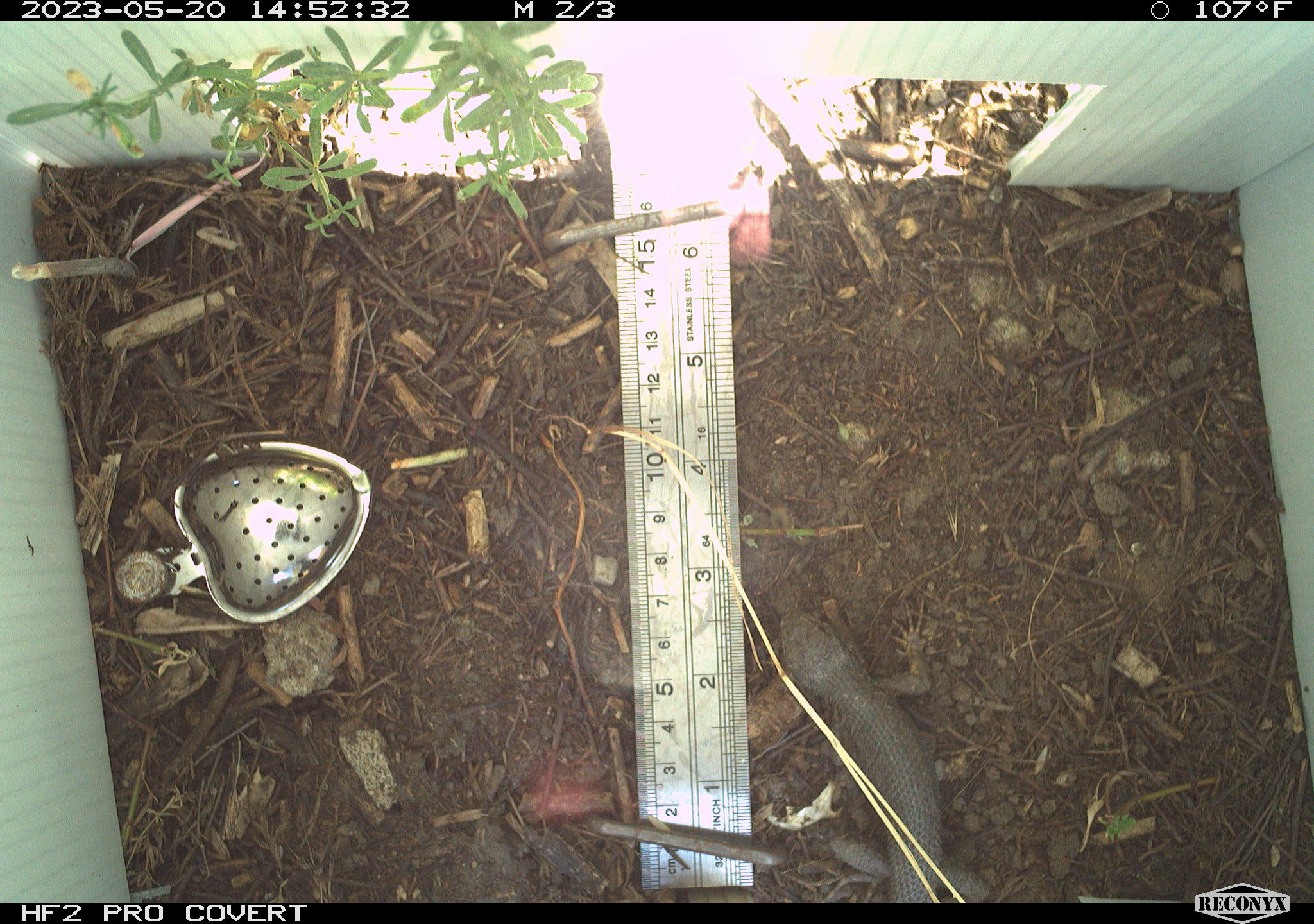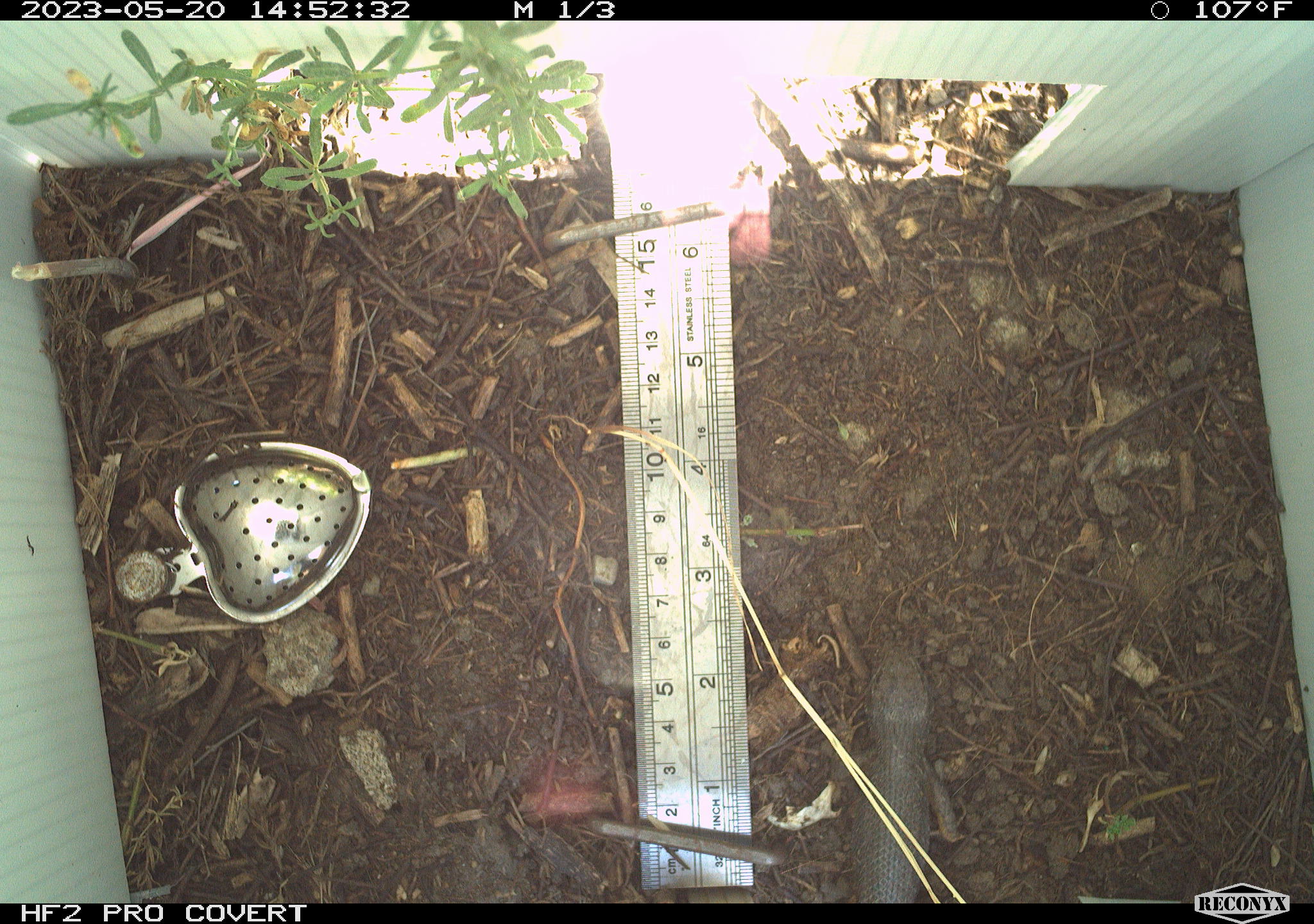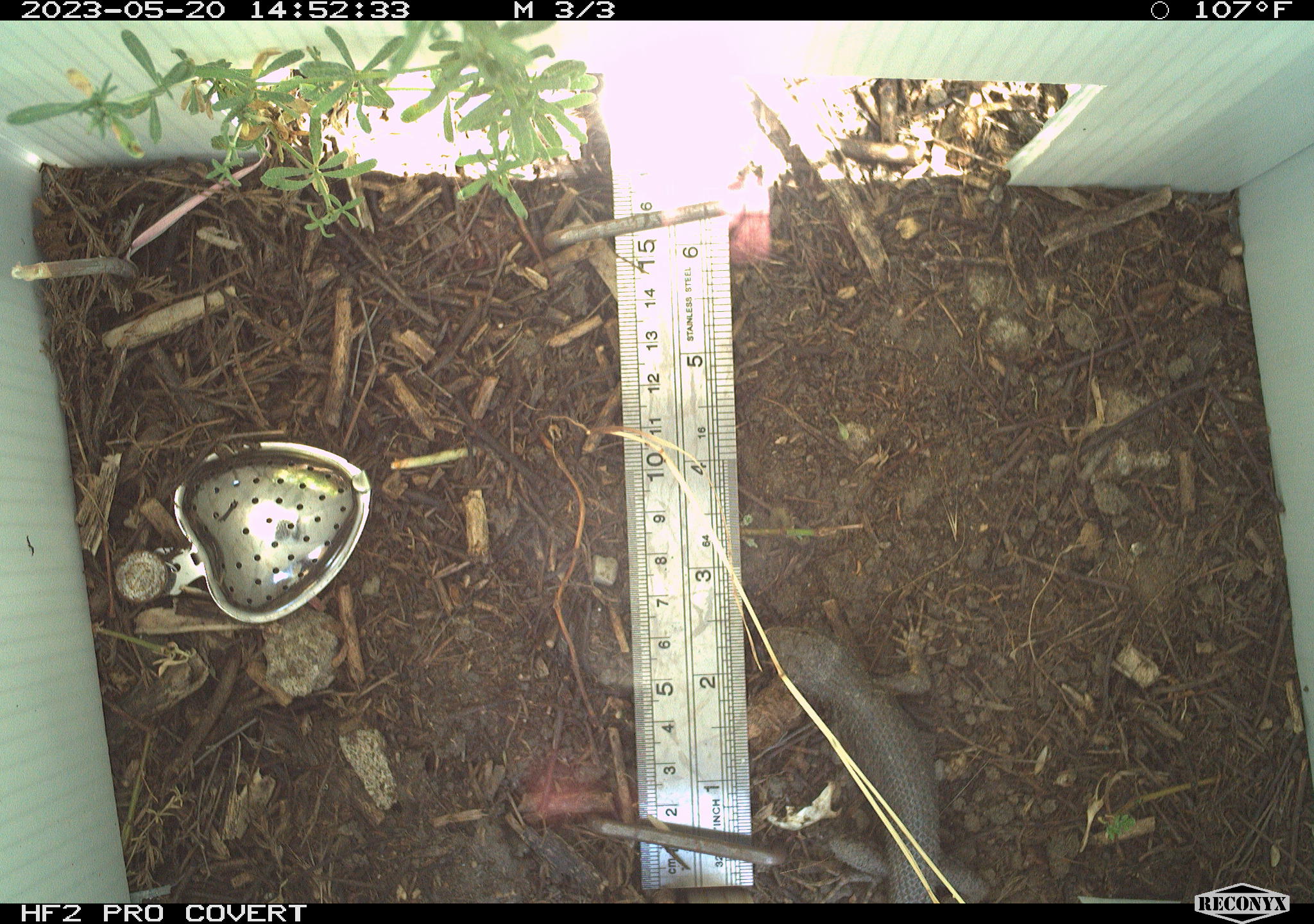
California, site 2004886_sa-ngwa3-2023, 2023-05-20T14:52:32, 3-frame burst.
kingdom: Animalia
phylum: Chordata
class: Reptilia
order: Squamata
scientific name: Squamata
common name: lizards and snakes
Lizards and snakes (Squamata).